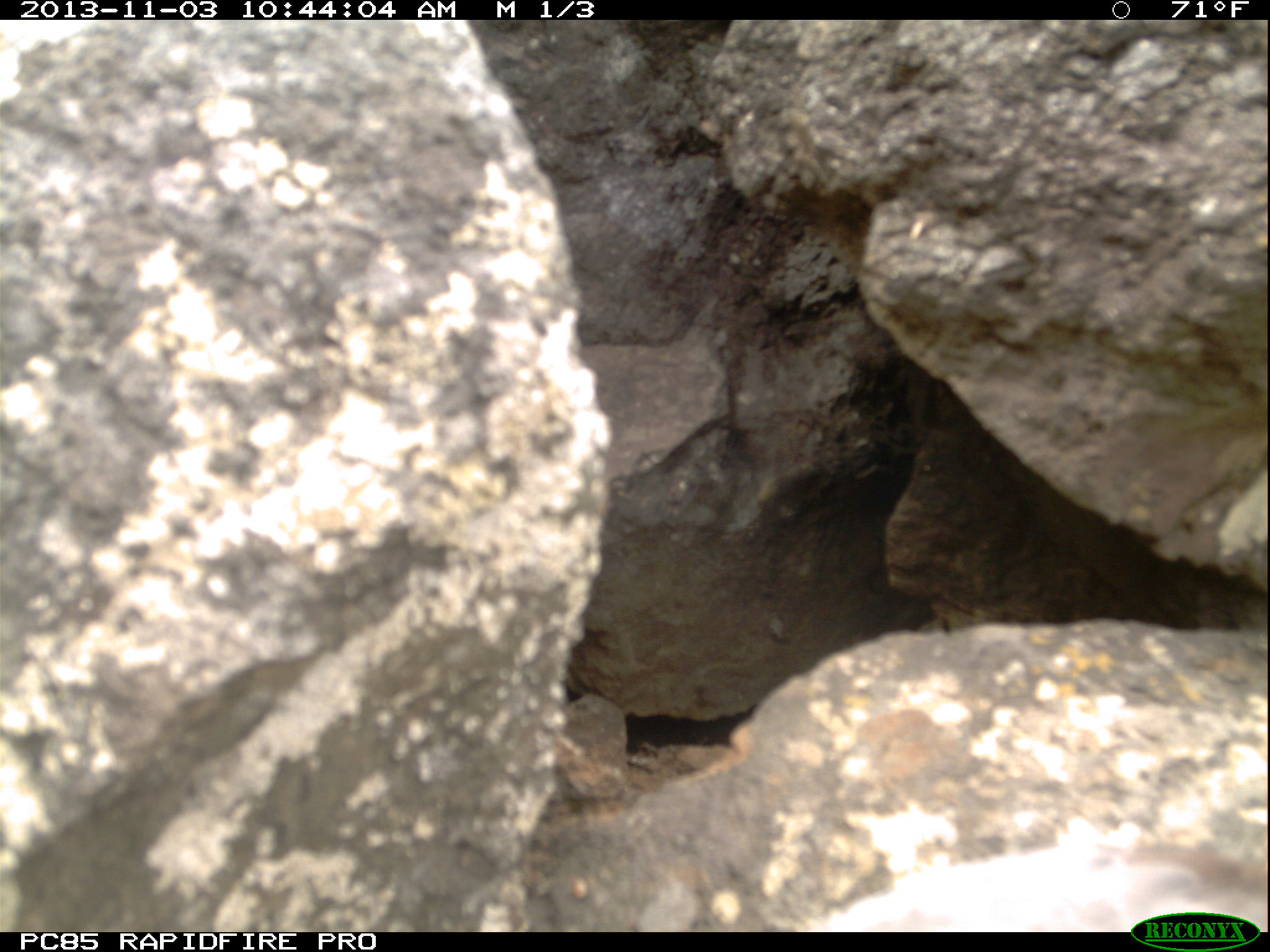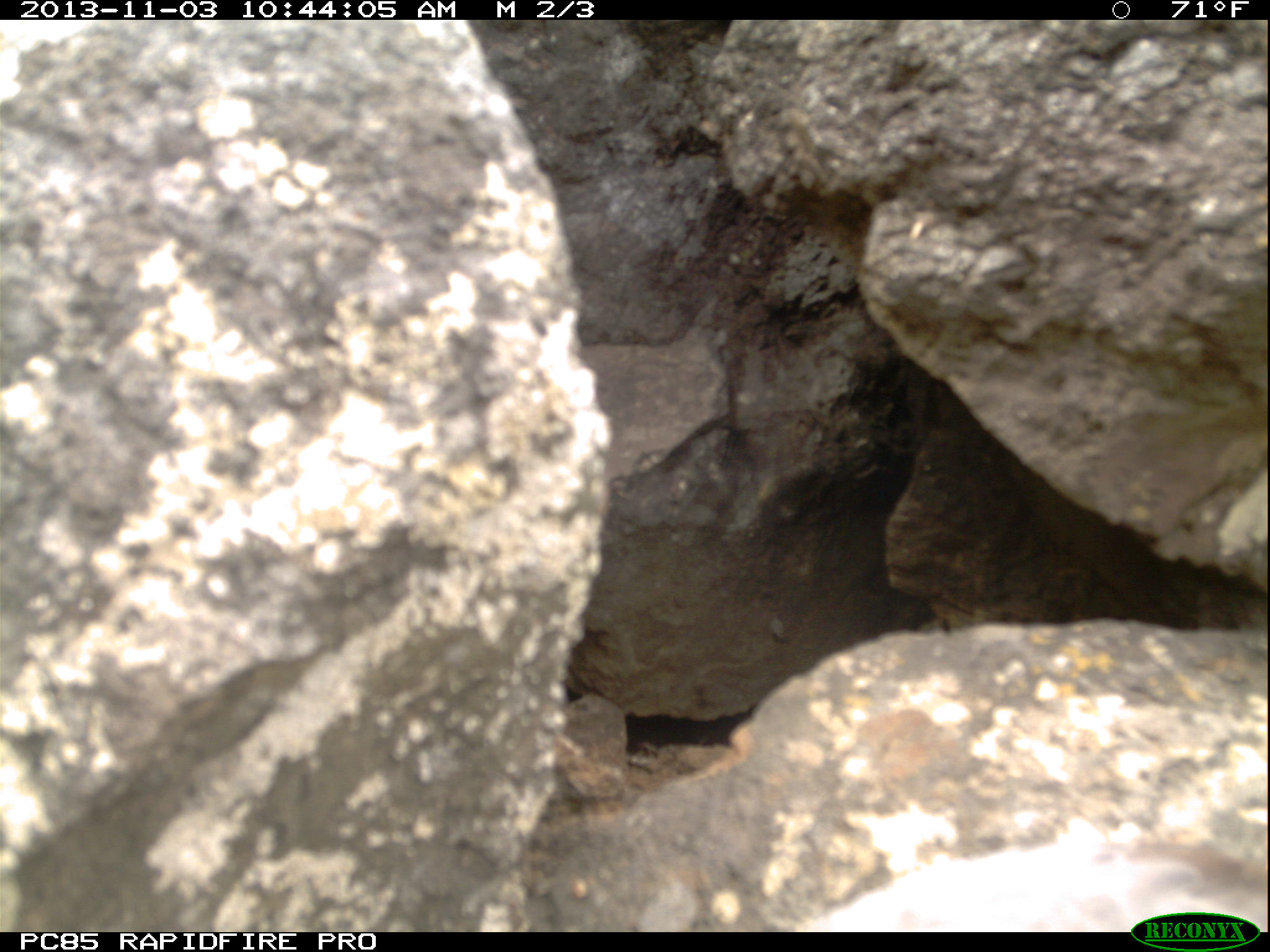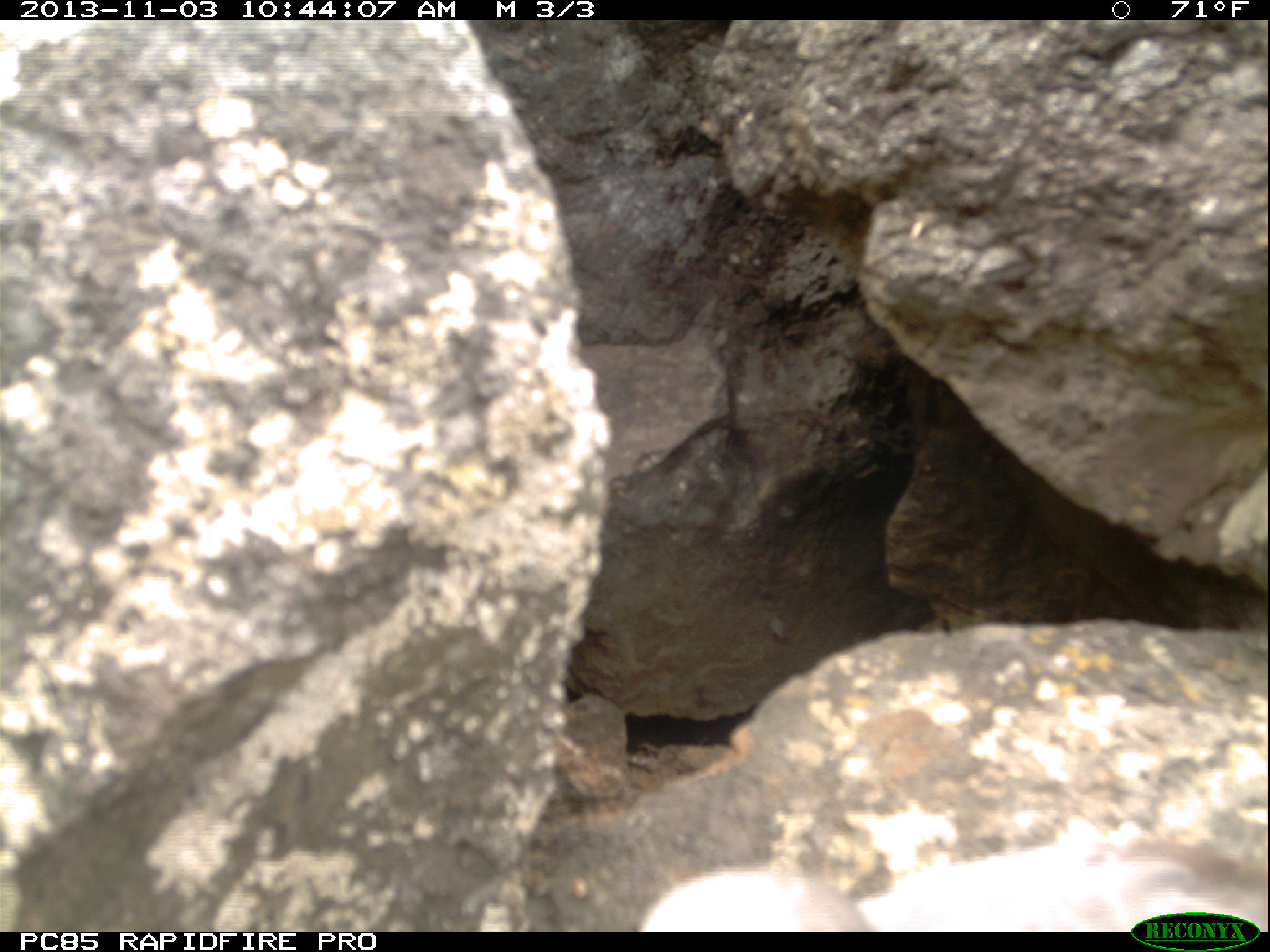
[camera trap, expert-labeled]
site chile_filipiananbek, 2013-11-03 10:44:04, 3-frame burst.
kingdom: Animalia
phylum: Chordata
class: Aves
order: Procellariiformes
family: Procellariidae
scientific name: Procellariidae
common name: petrel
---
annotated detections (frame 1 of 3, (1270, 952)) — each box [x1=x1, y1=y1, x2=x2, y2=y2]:
petrel: [x1=809, y1=836, x2=1130, y2=932]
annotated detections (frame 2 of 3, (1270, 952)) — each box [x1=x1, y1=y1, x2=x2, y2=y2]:
petrel: [x1=788, y1=832, x2=1248, y2=932]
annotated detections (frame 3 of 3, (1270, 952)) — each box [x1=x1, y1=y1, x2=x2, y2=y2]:
petrel: [x1=597, y1=825, x2=1263, y2=934]